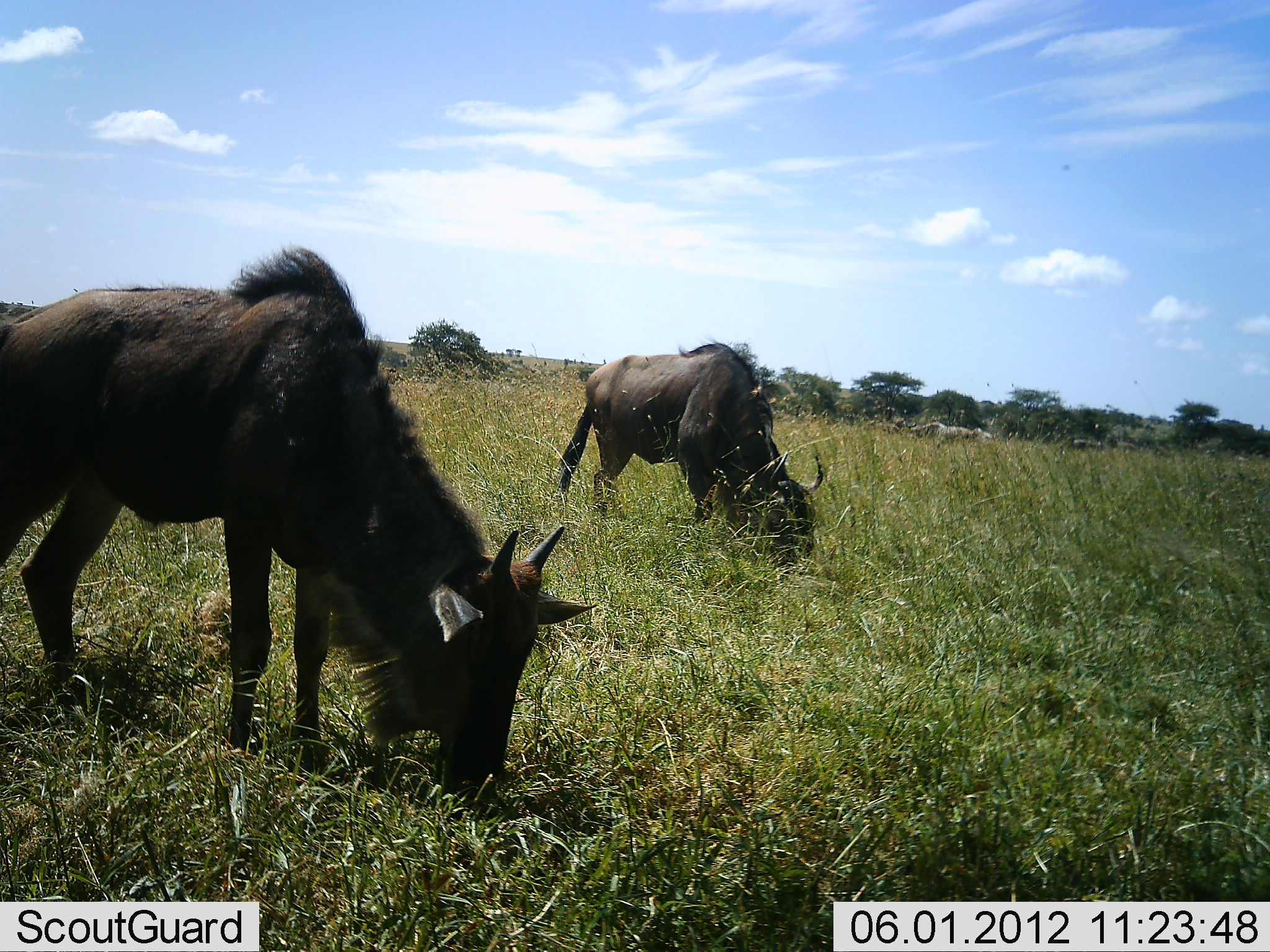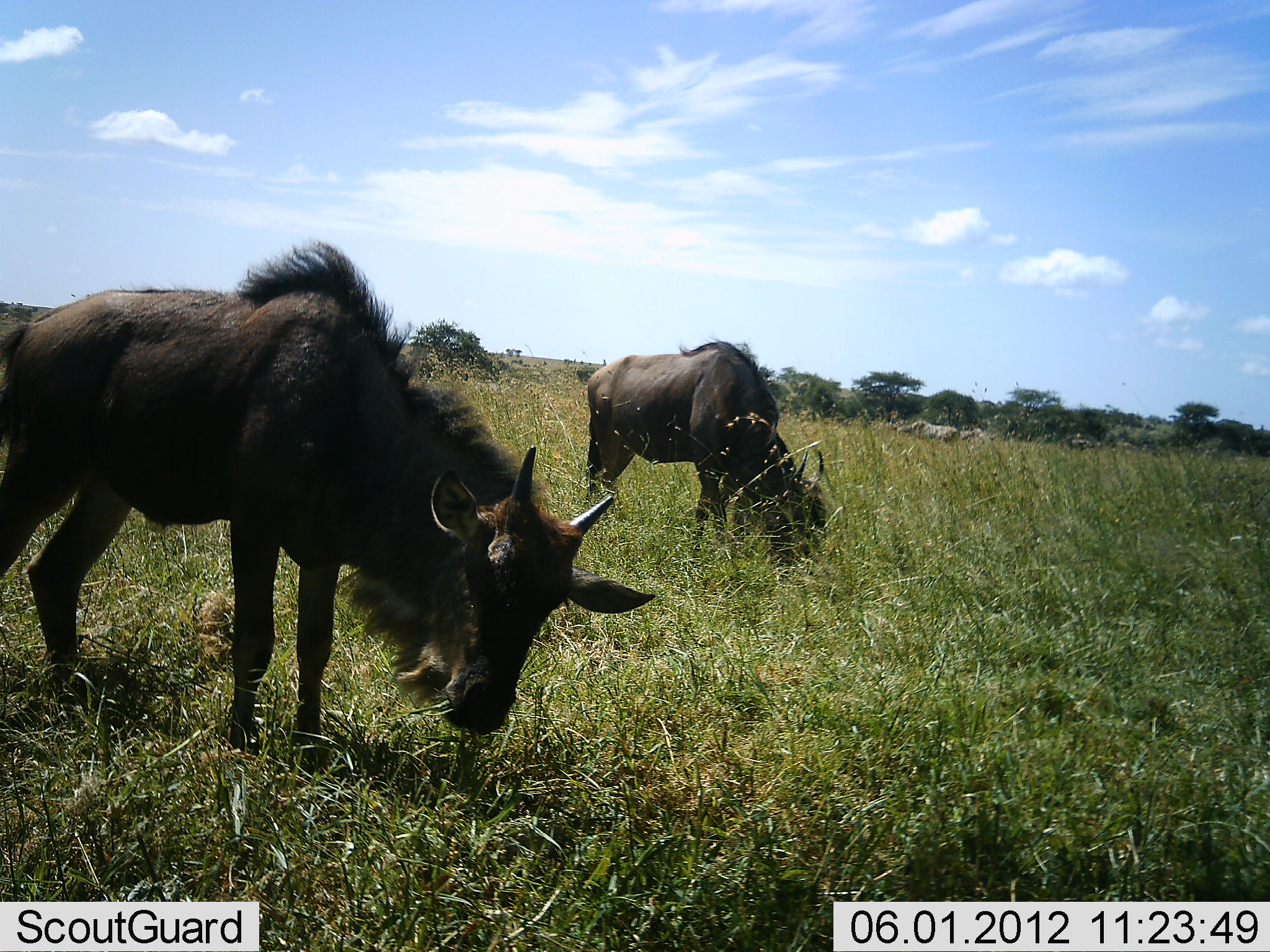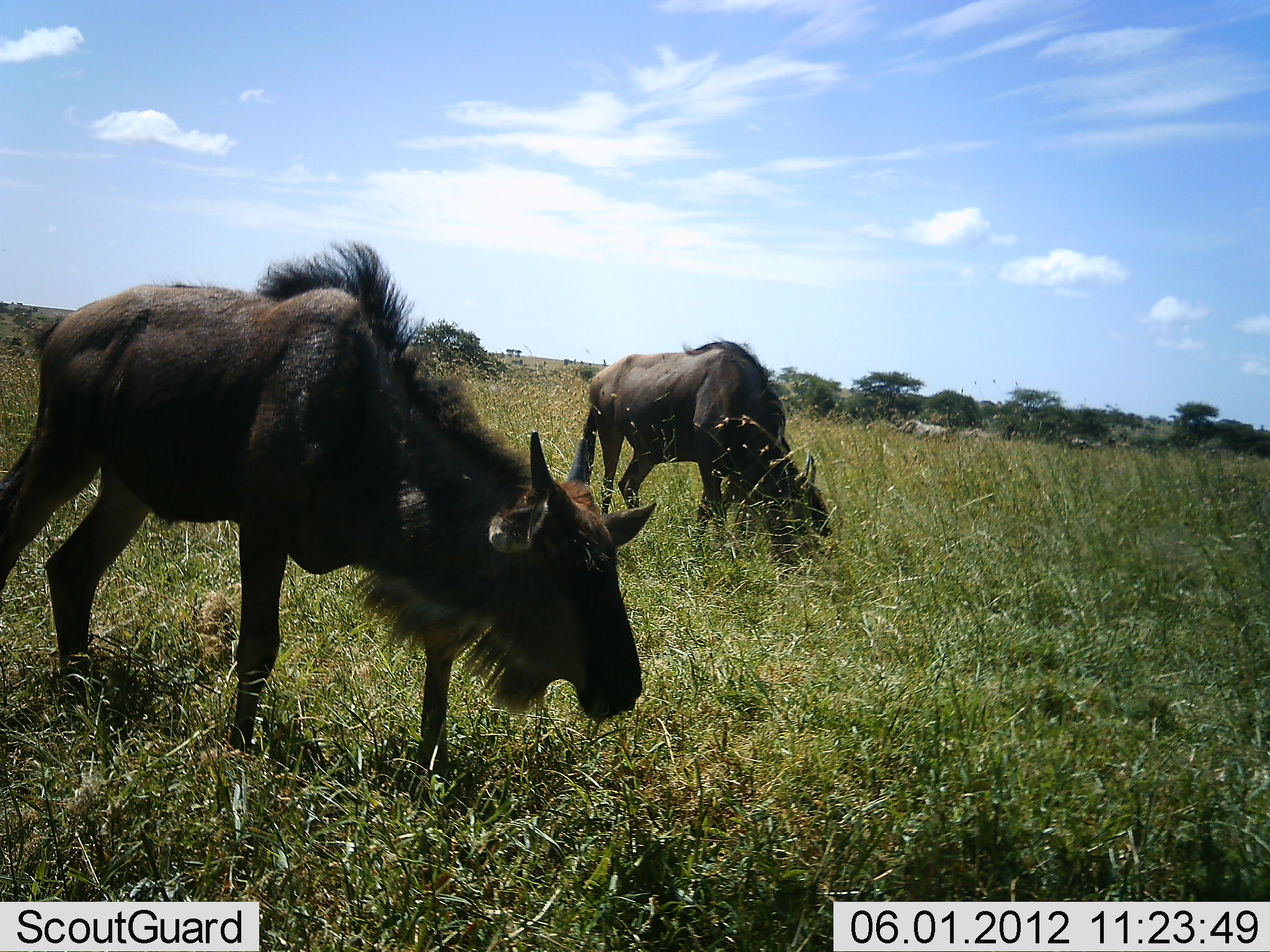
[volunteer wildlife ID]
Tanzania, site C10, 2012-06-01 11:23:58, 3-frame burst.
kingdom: Animalia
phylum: Chordata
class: Mammalia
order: Artiodactyla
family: Bovidae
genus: Connochaetes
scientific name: Connochaetes taurinus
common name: blue wildebeest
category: wildebeest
Wildebeest (blue wildebeest) (Connochaetes taurinus), count 2. Behavior (volunteer vote fractions): standing 0%, resting 0%, moving 7%, interacting 0%. Young present (vote fraction): 36%. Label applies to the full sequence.